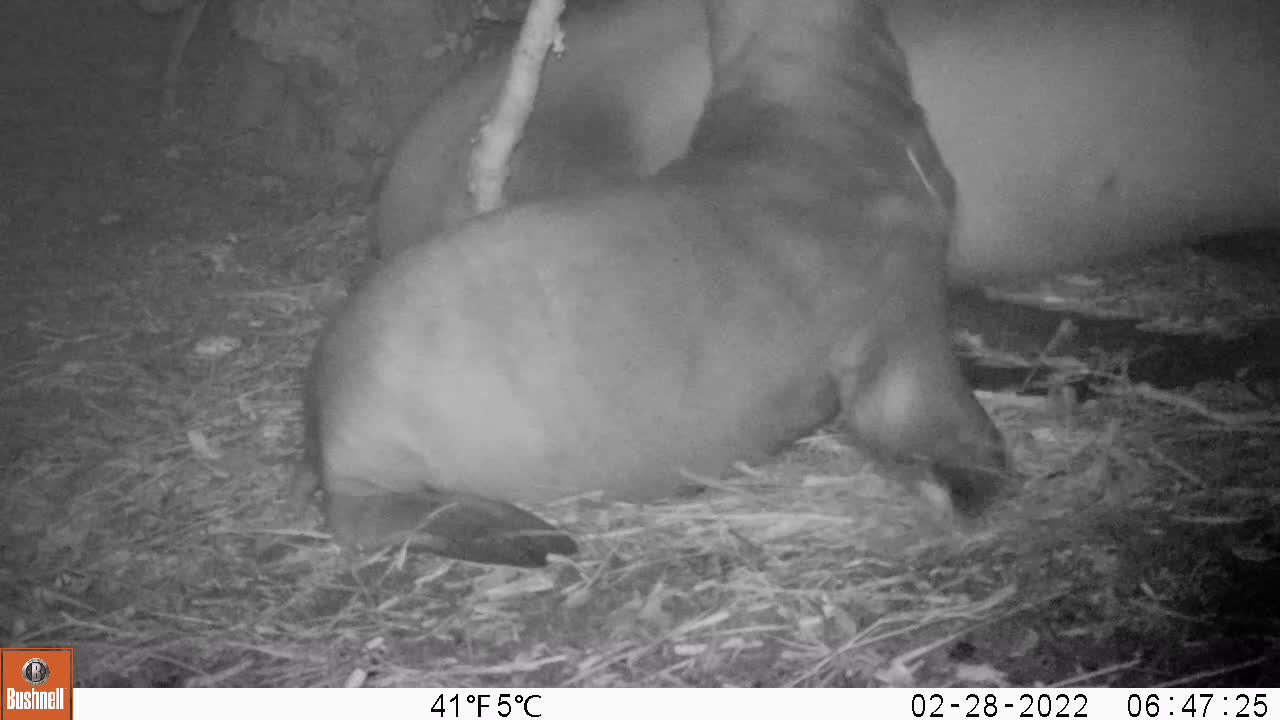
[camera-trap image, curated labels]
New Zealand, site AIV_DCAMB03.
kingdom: Animalia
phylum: Chordata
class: Mammalia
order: Carnivora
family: Otariidae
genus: Phocarctos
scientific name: Phocarctos hookeri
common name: new zealand sea lion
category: sealion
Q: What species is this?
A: Sealion (new zealand sea lion) (Phocarctos hookeri).